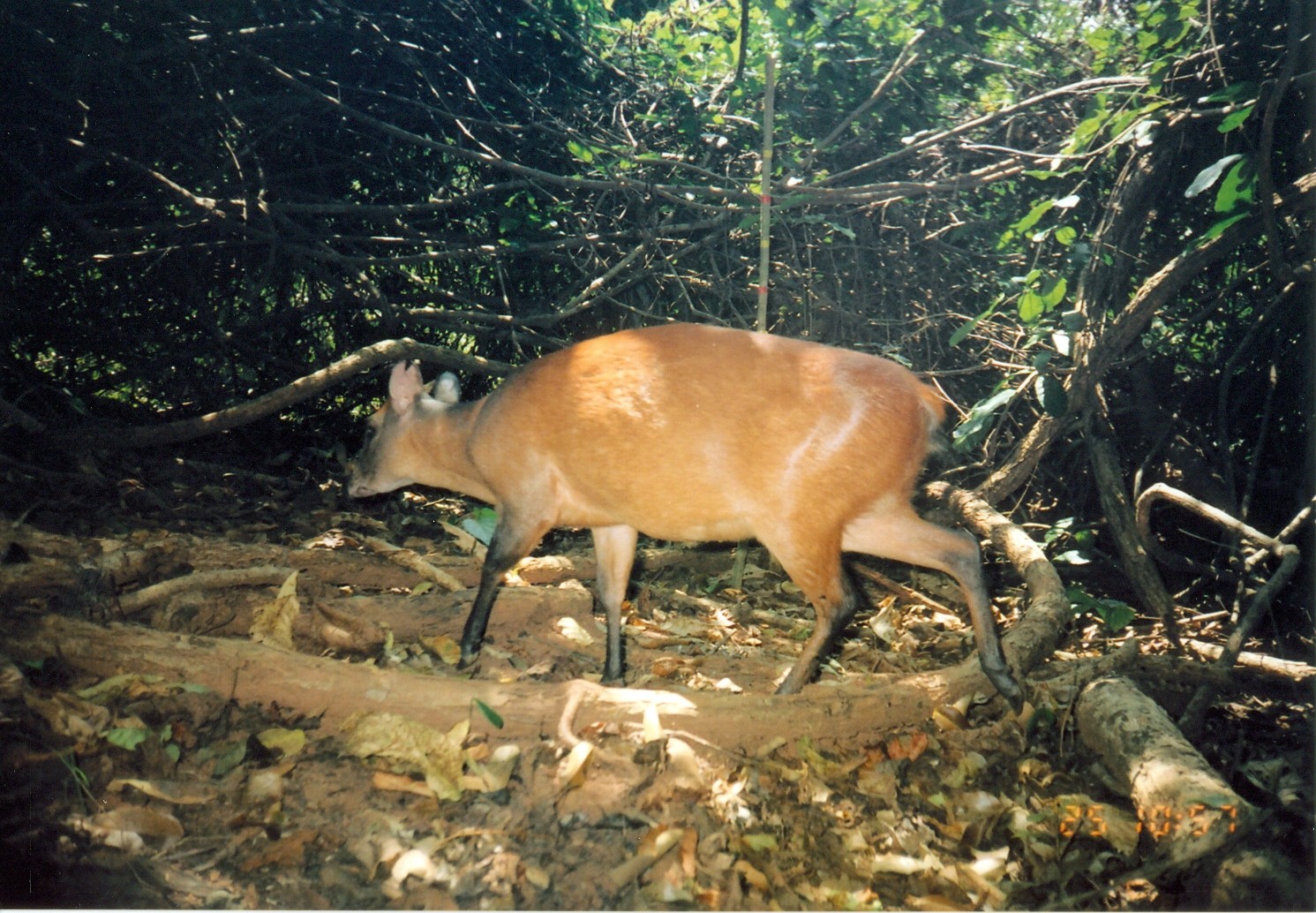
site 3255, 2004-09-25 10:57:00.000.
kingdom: Animalia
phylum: Chordata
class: Mammalia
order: Artiodactyla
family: Bovidae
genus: Cephalophus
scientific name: Cephalophus harveyi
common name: harvey's duiker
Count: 1.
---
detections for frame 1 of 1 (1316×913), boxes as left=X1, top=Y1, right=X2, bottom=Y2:
cephalophus harveyi: left=341, top=321, right=1027, bottom=718